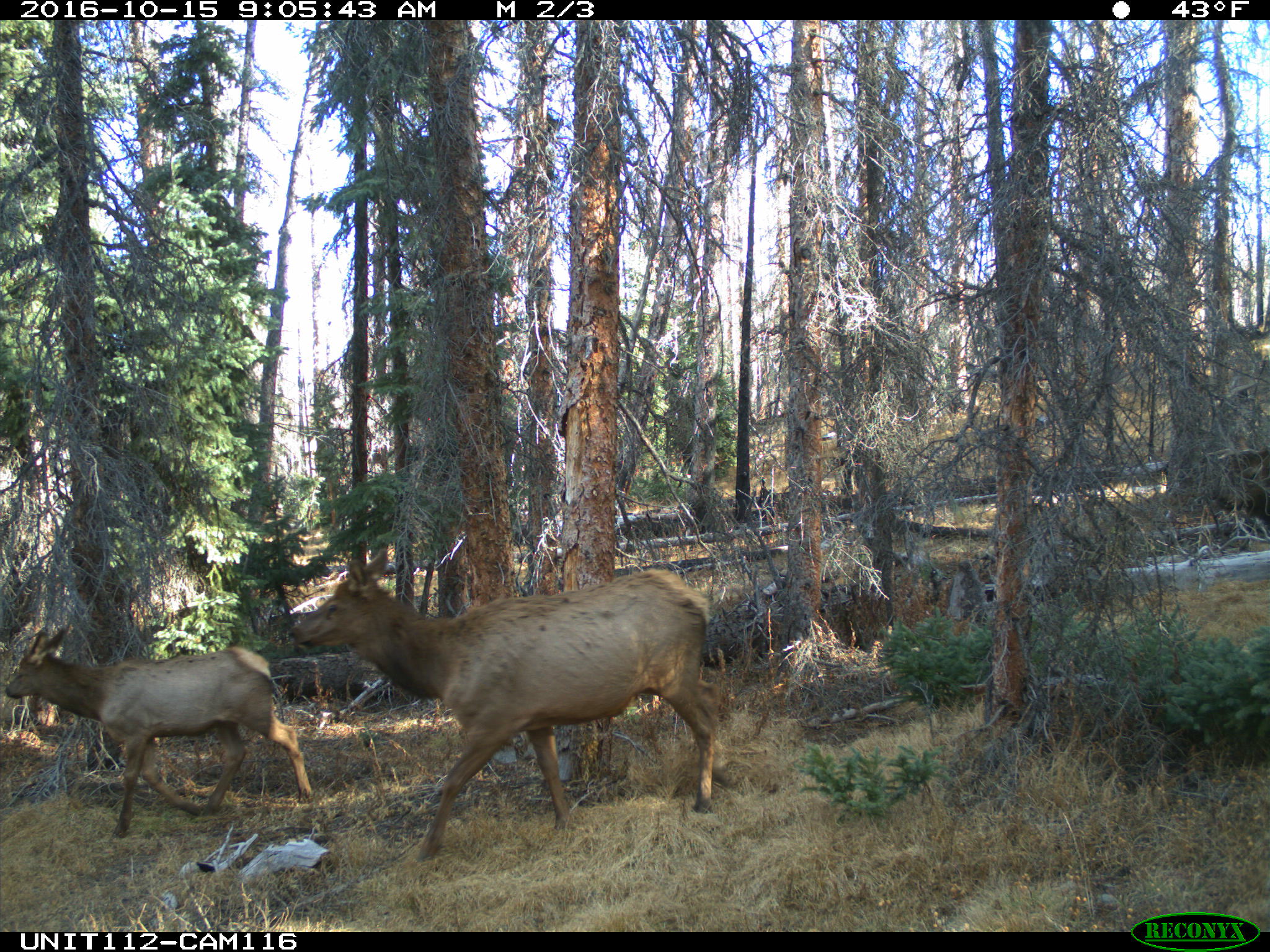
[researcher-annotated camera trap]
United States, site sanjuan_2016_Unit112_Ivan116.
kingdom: Animalia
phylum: Chordata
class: Mammalia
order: Artiodactyla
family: Cervidae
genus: Cervus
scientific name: Cervus elaphus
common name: red deer